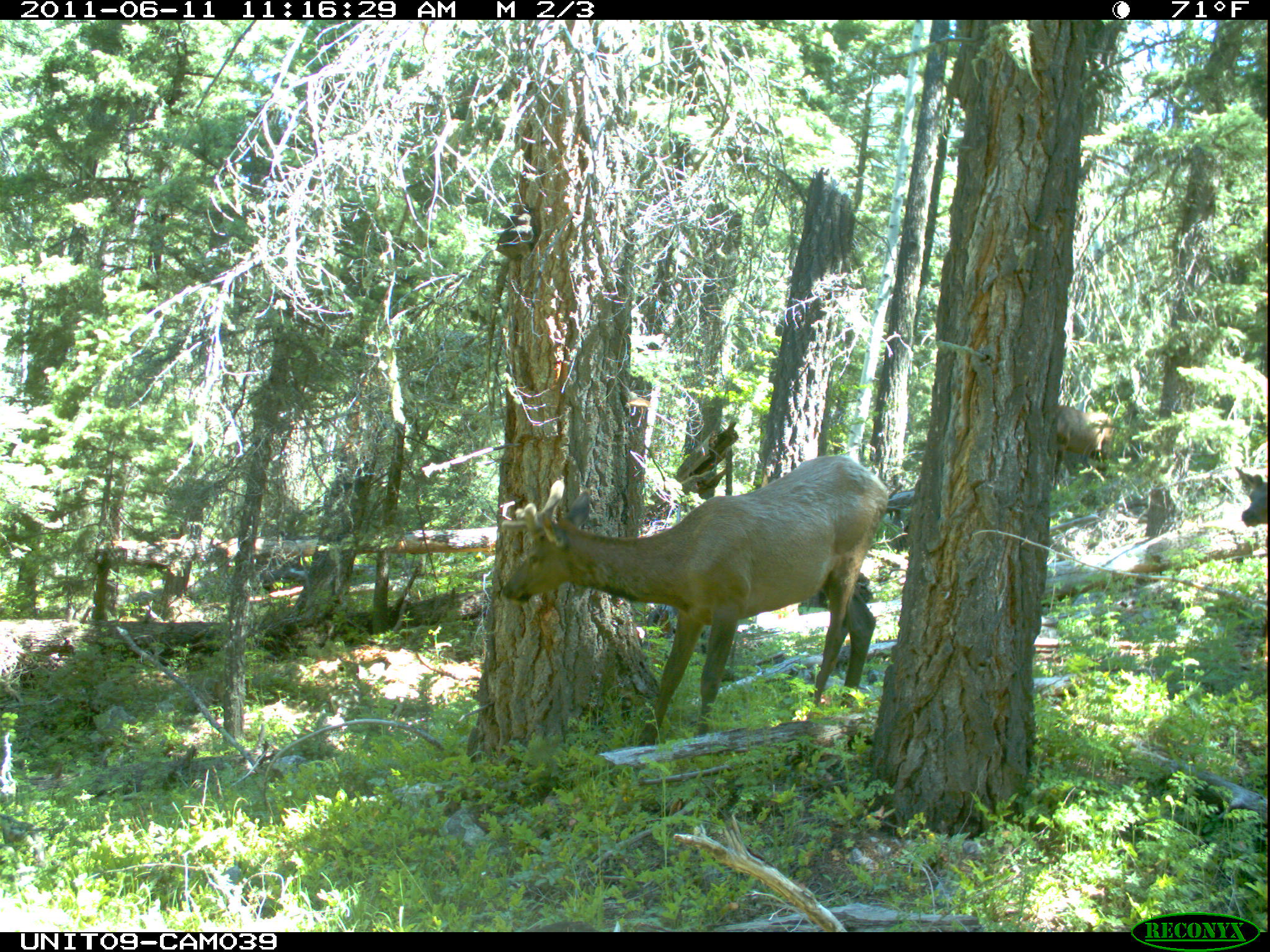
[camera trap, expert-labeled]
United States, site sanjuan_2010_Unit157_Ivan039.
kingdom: Animalia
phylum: Chordata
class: Mammalia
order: Artiodactyla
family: Cervidae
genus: Cervus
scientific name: Cervus elaphus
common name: red deer